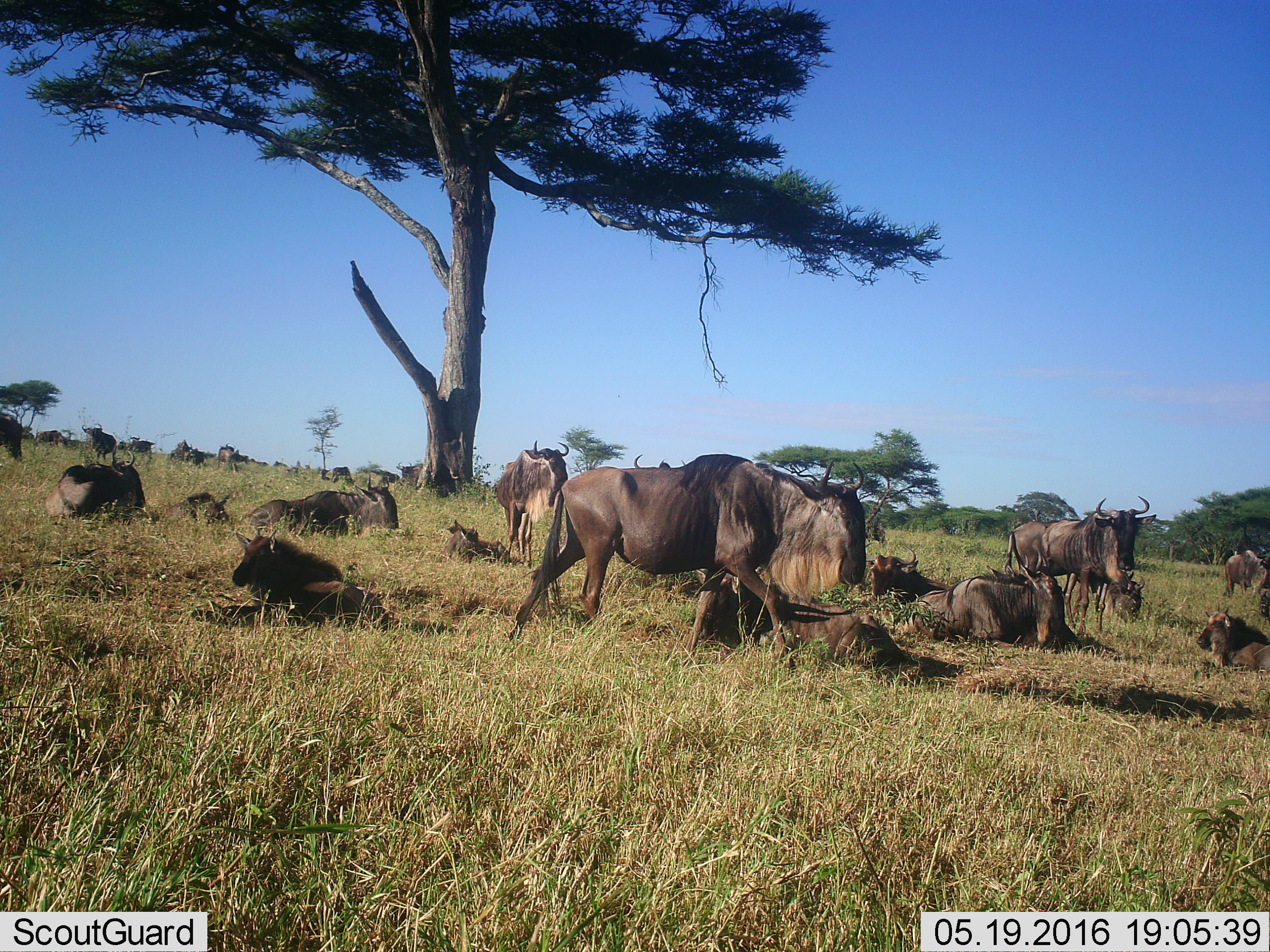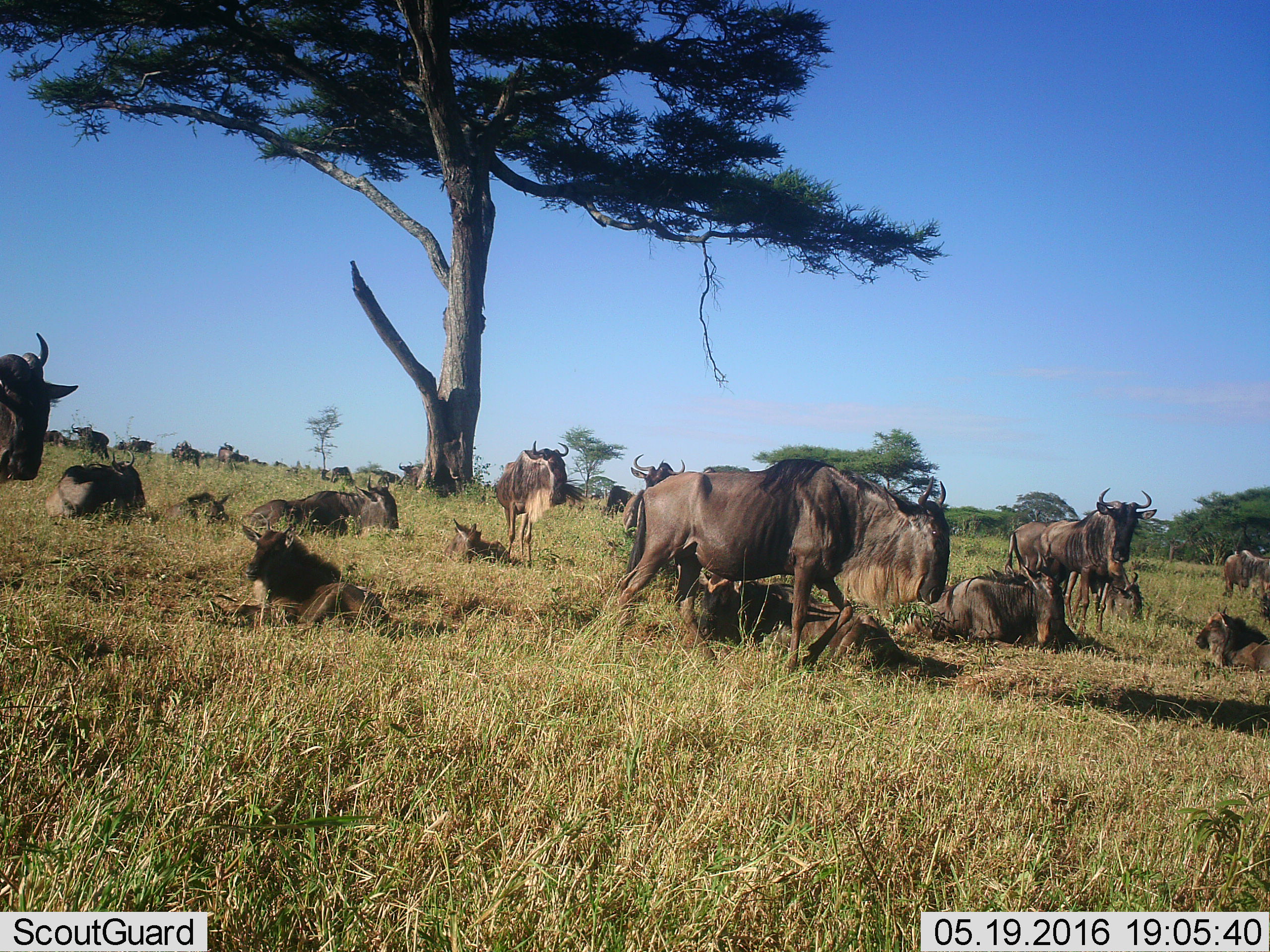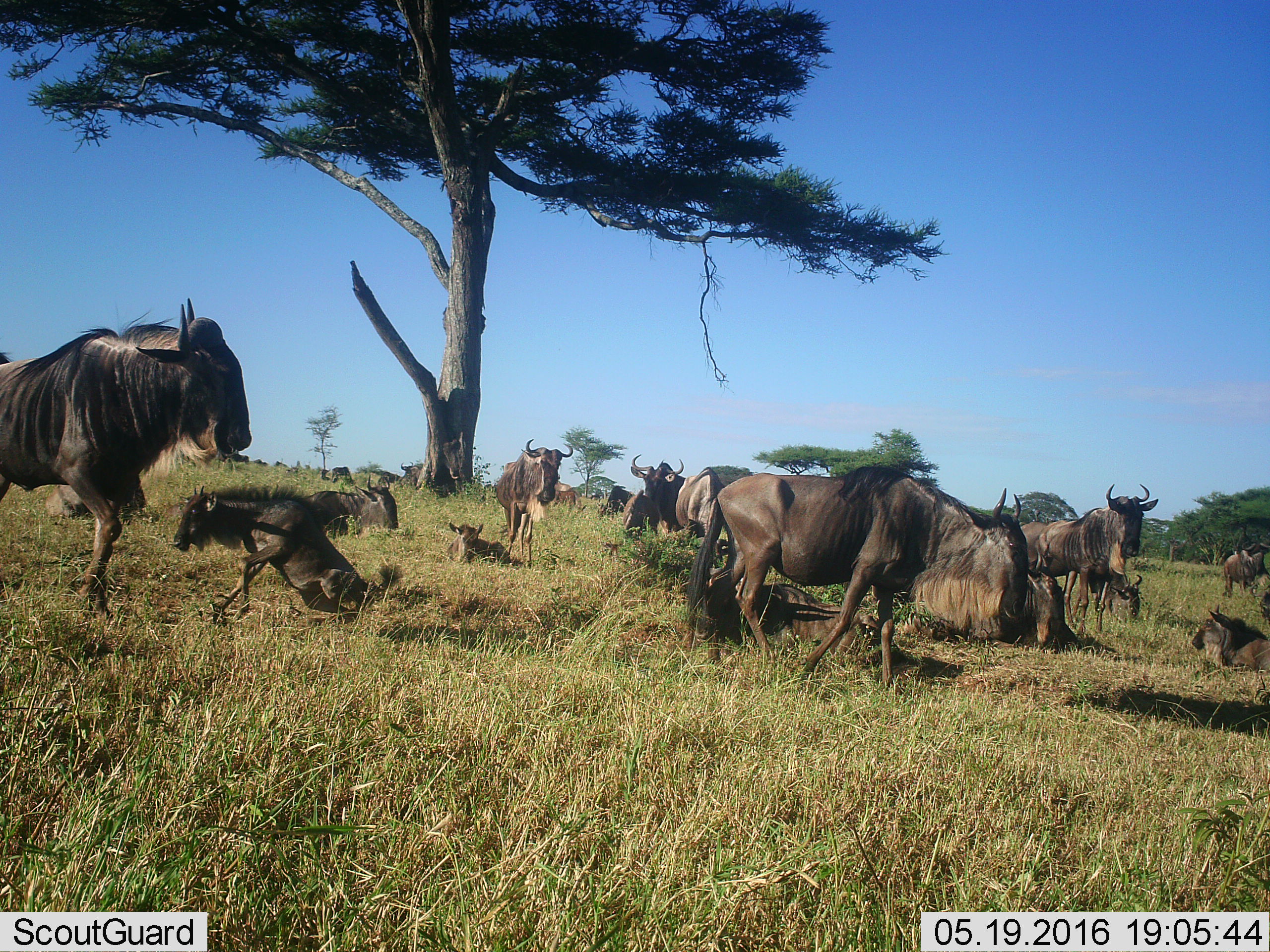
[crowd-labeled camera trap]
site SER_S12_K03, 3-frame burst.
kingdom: Animalia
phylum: Chordata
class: Mammalia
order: Artiodactyla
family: Bovidae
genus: Connochaetes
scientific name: Connochaetes taurinus taurinus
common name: blue wildebeest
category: wildebeestblue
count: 11-50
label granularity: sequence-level